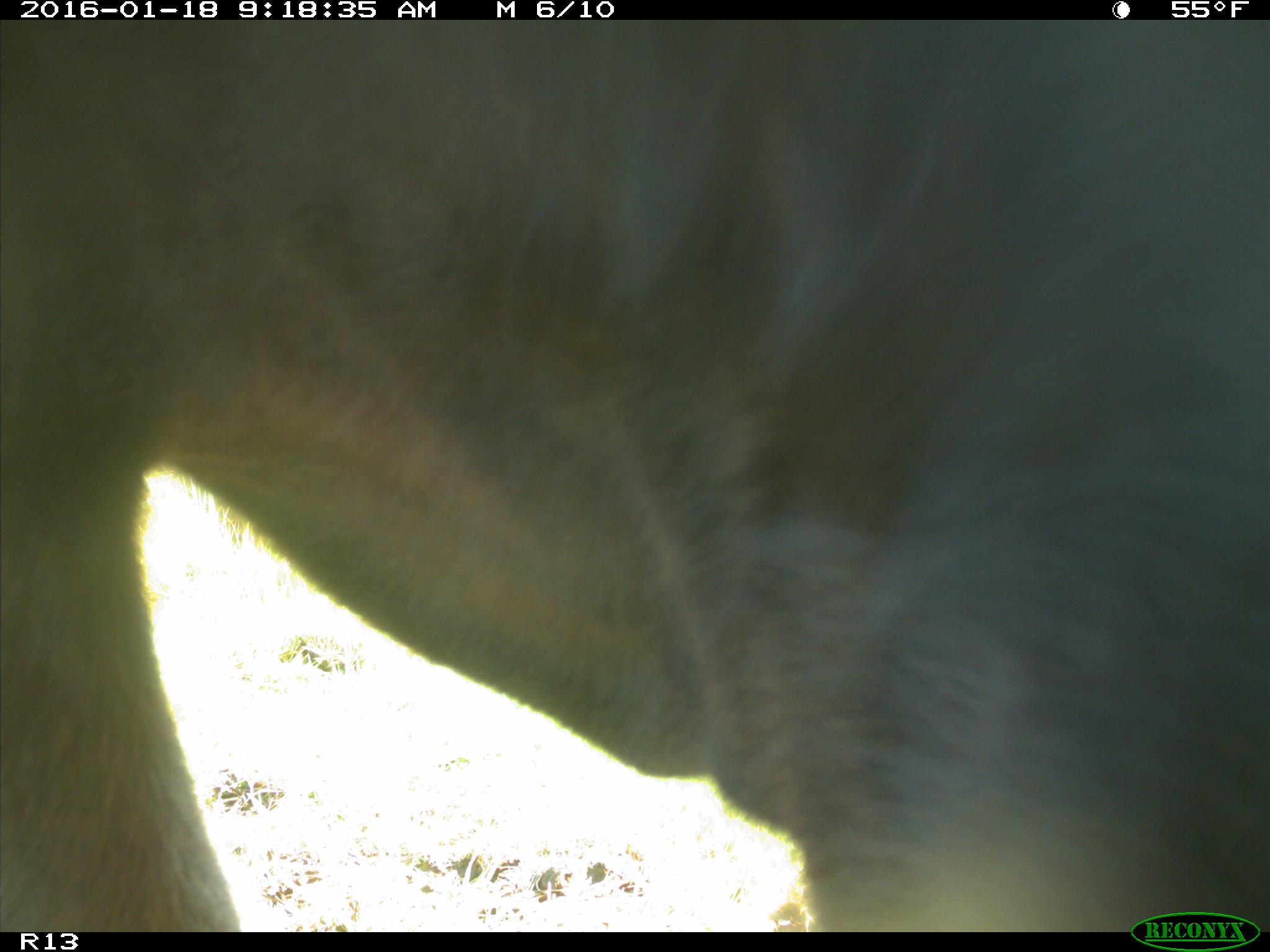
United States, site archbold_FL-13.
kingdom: Animalia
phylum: Chordata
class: Mammalia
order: Artiodactyla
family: Bovidae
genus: Bos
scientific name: Bos taurus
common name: domestic cow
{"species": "Bos taurus (domestic cow)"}